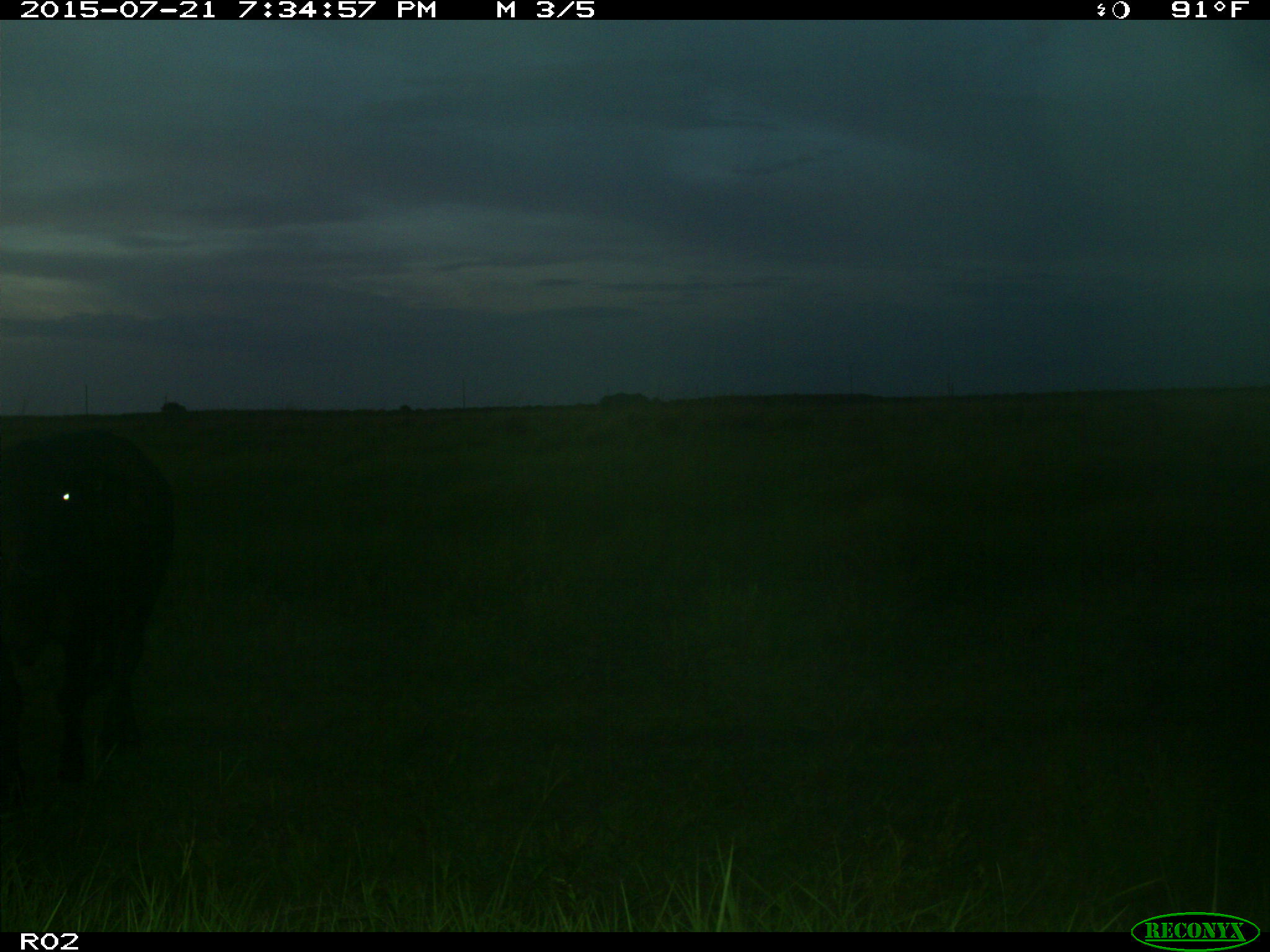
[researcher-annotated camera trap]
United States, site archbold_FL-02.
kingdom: Animalia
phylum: Chordata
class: Mammalia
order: Artiodactyla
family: Bovidae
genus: Bos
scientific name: Bos taurus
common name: domestic cow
Bos taurus (domestic cow).